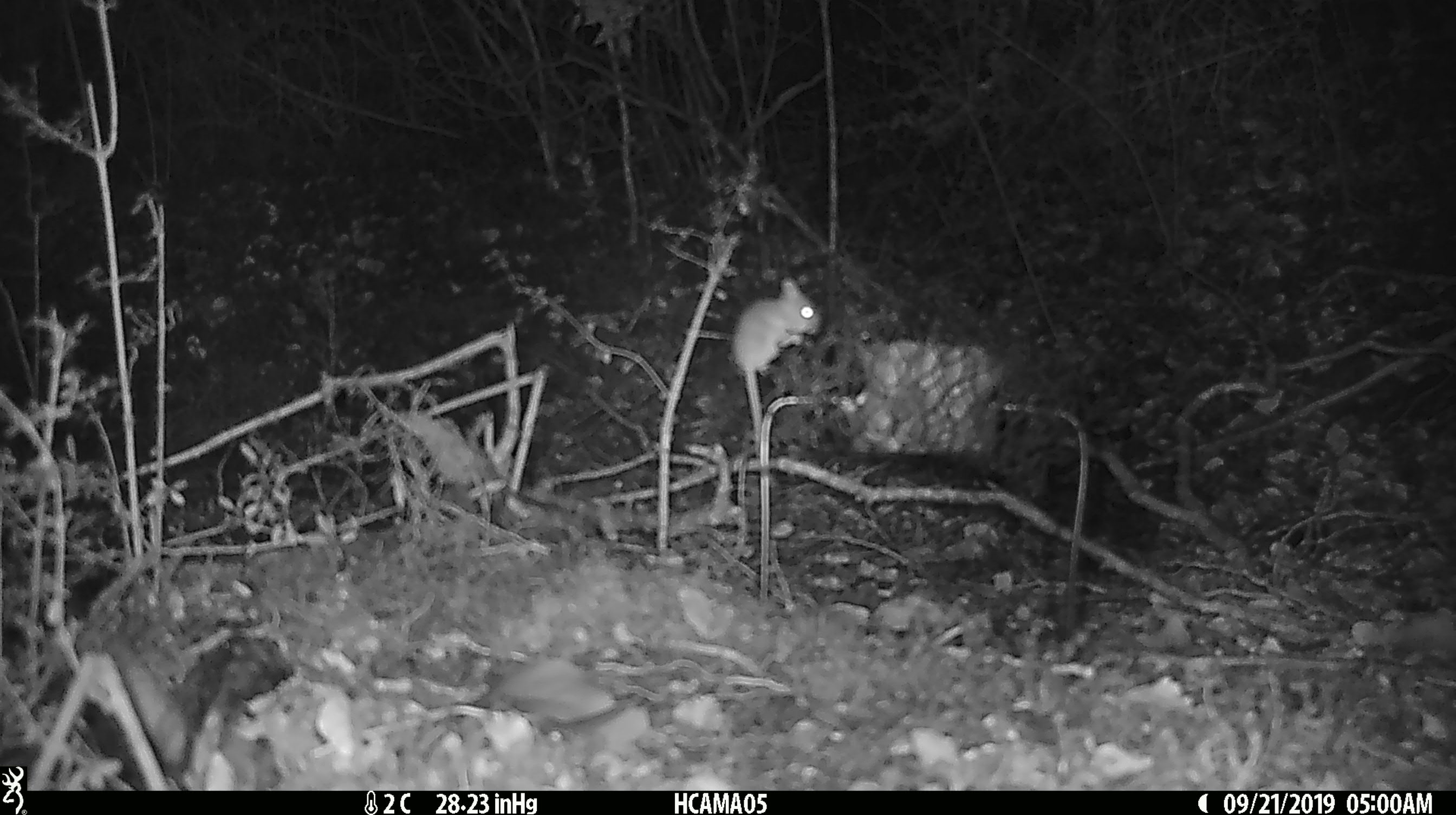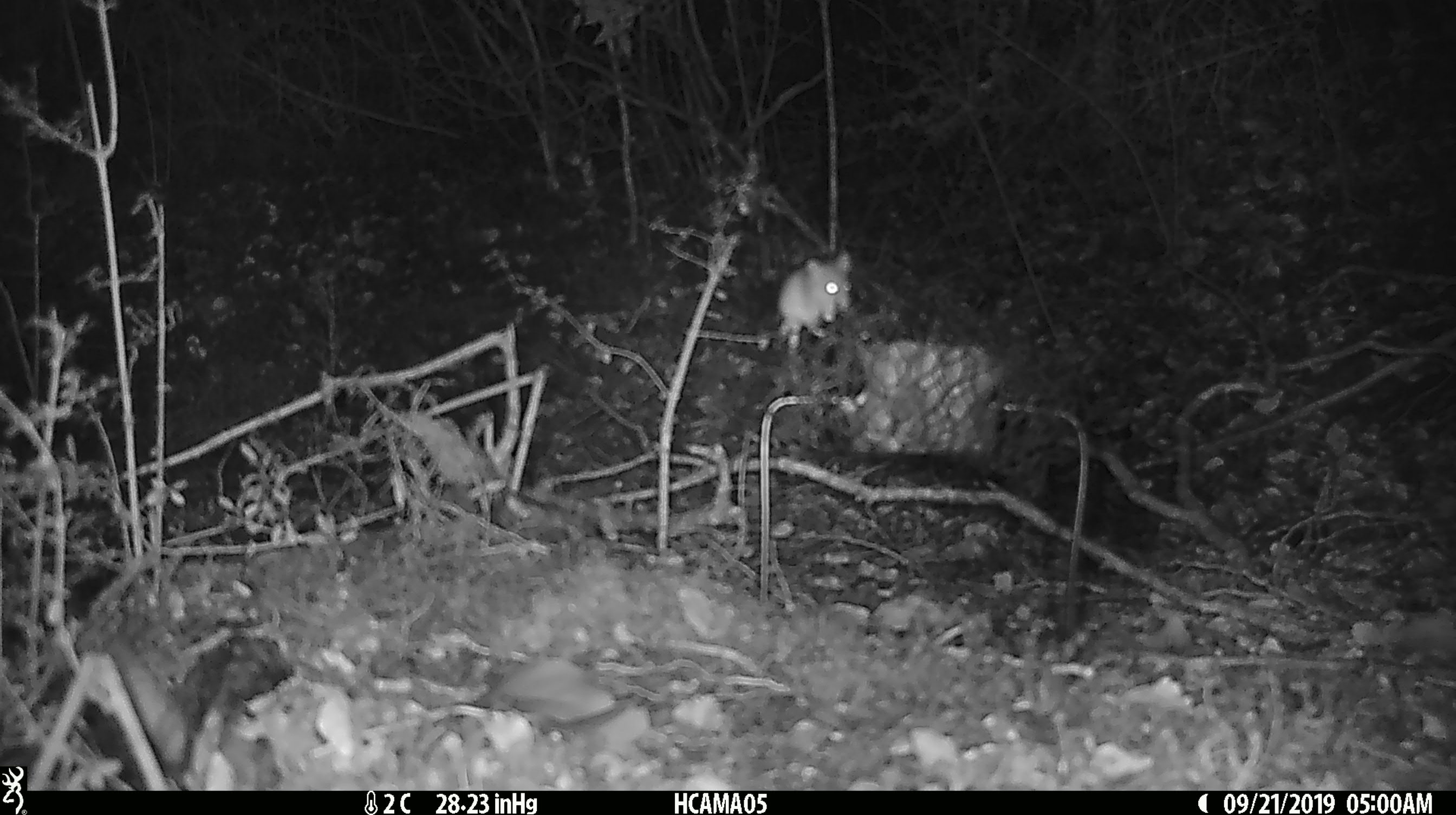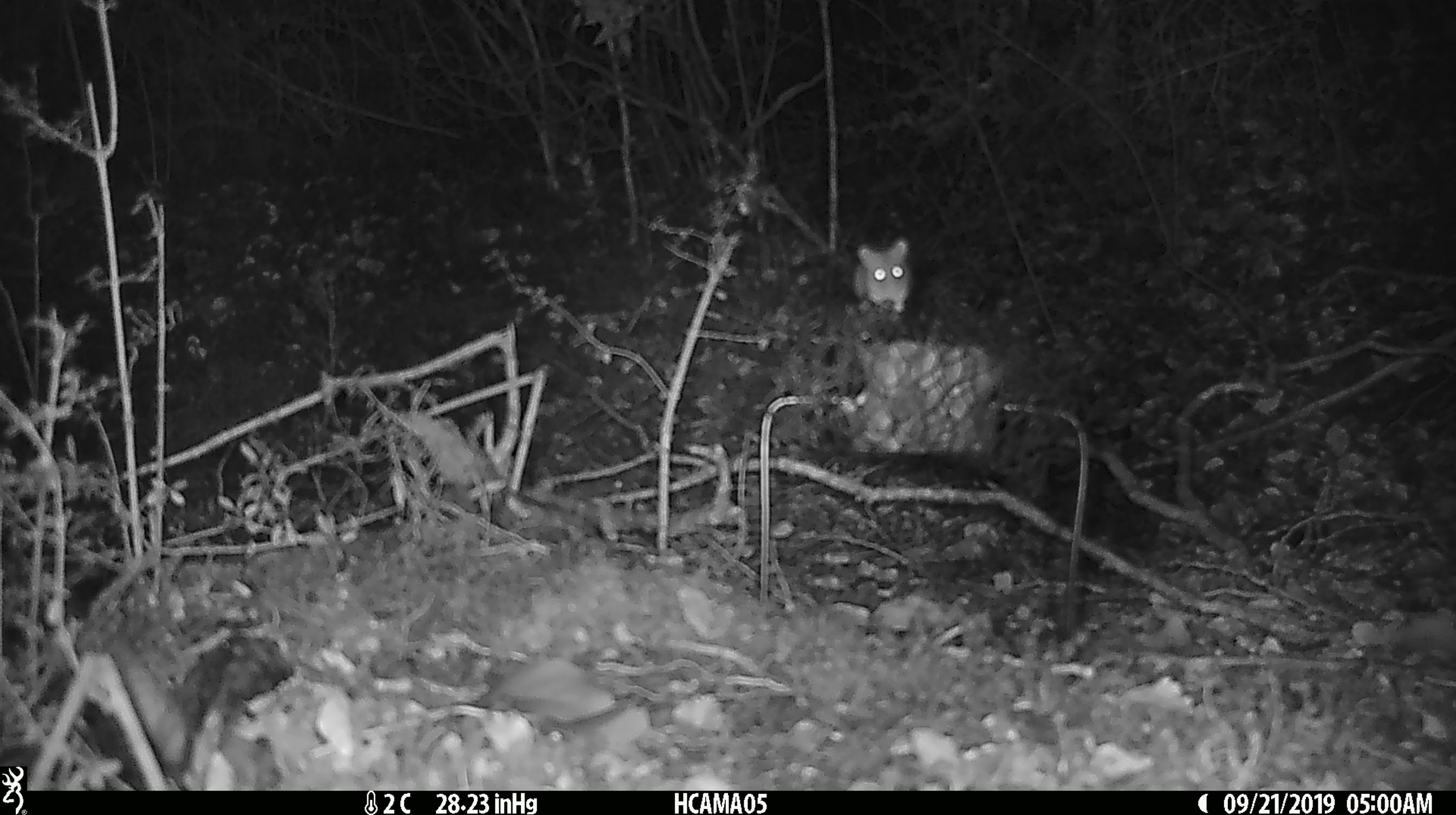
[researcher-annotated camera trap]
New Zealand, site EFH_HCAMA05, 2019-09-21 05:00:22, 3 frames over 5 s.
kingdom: Animalia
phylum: Chordata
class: Mammalia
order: Rodentia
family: Muridae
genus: Mus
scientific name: Mus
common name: mouse